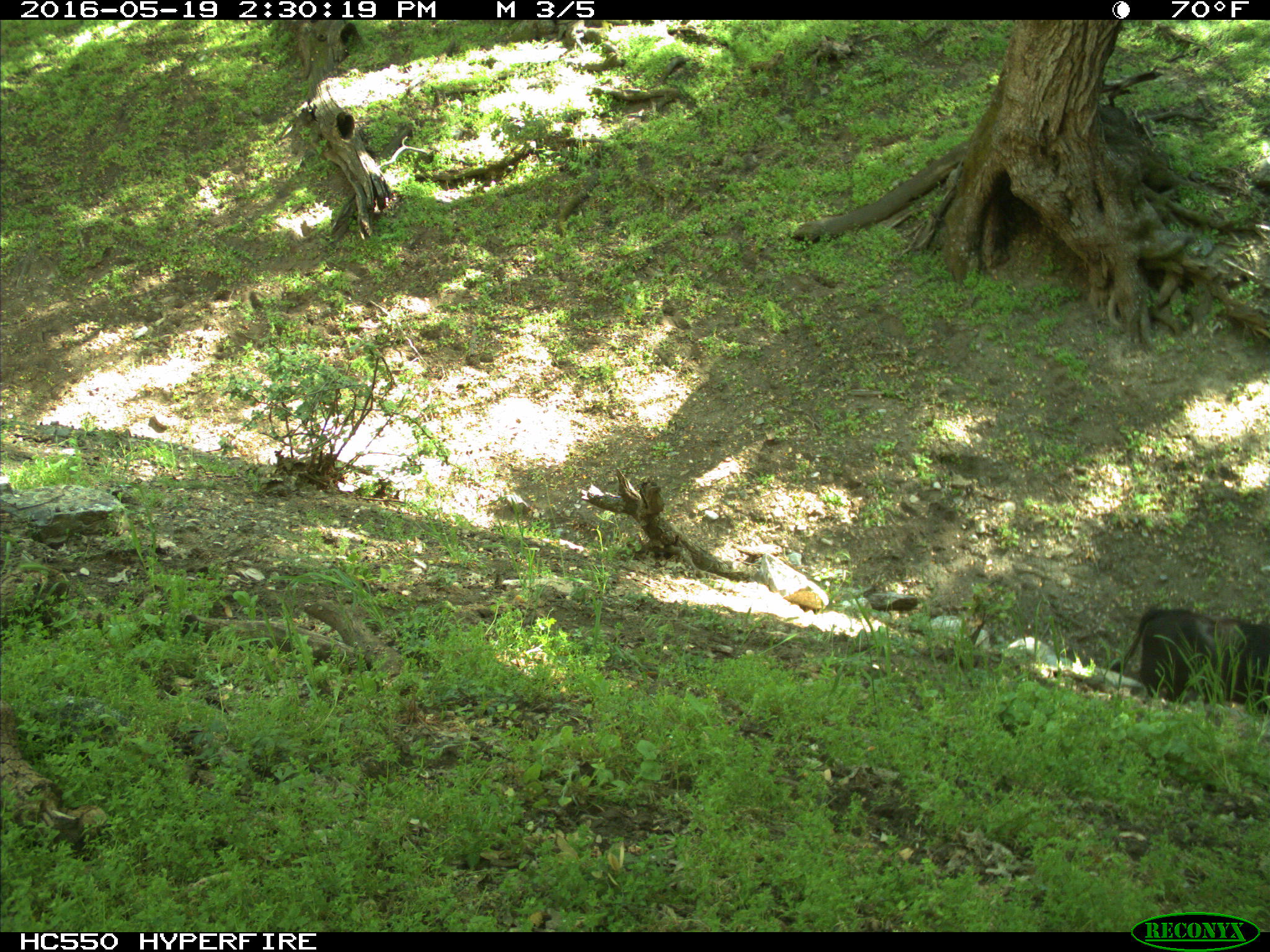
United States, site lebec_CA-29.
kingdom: Animalia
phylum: Chordata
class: Mammalia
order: Artiodactyla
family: Bovidae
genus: Bos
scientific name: Bos taurus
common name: domestic cow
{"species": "Bos taurus (domestic cow)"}